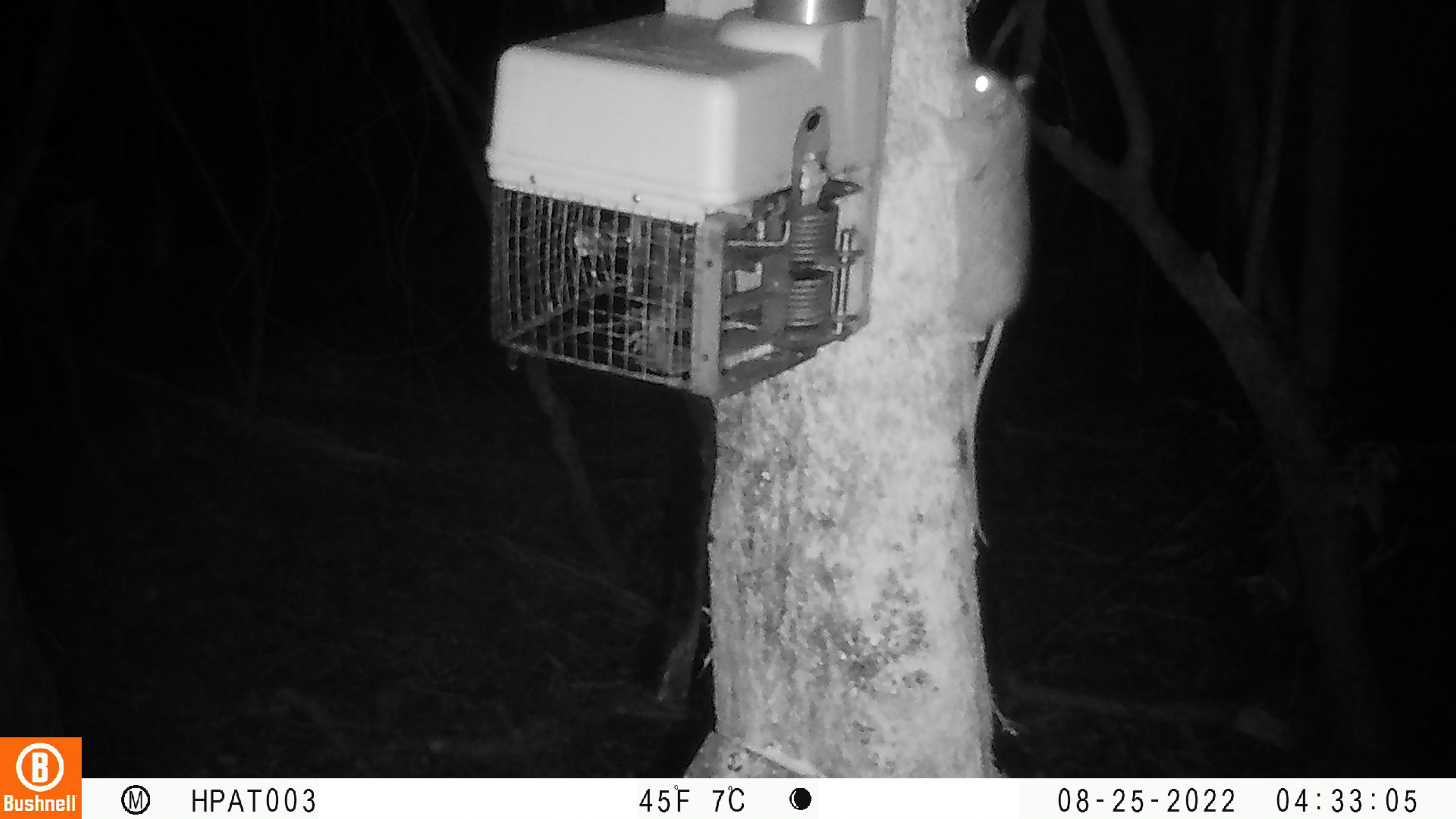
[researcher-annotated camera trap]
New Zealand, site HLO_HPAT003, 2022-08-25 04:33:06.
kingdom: Animalia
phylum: Chordata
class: Mammalia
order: Rodentia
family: Muridae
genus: Rattus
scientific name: Rattus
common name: rat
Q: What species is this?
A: Rat (Rattus).